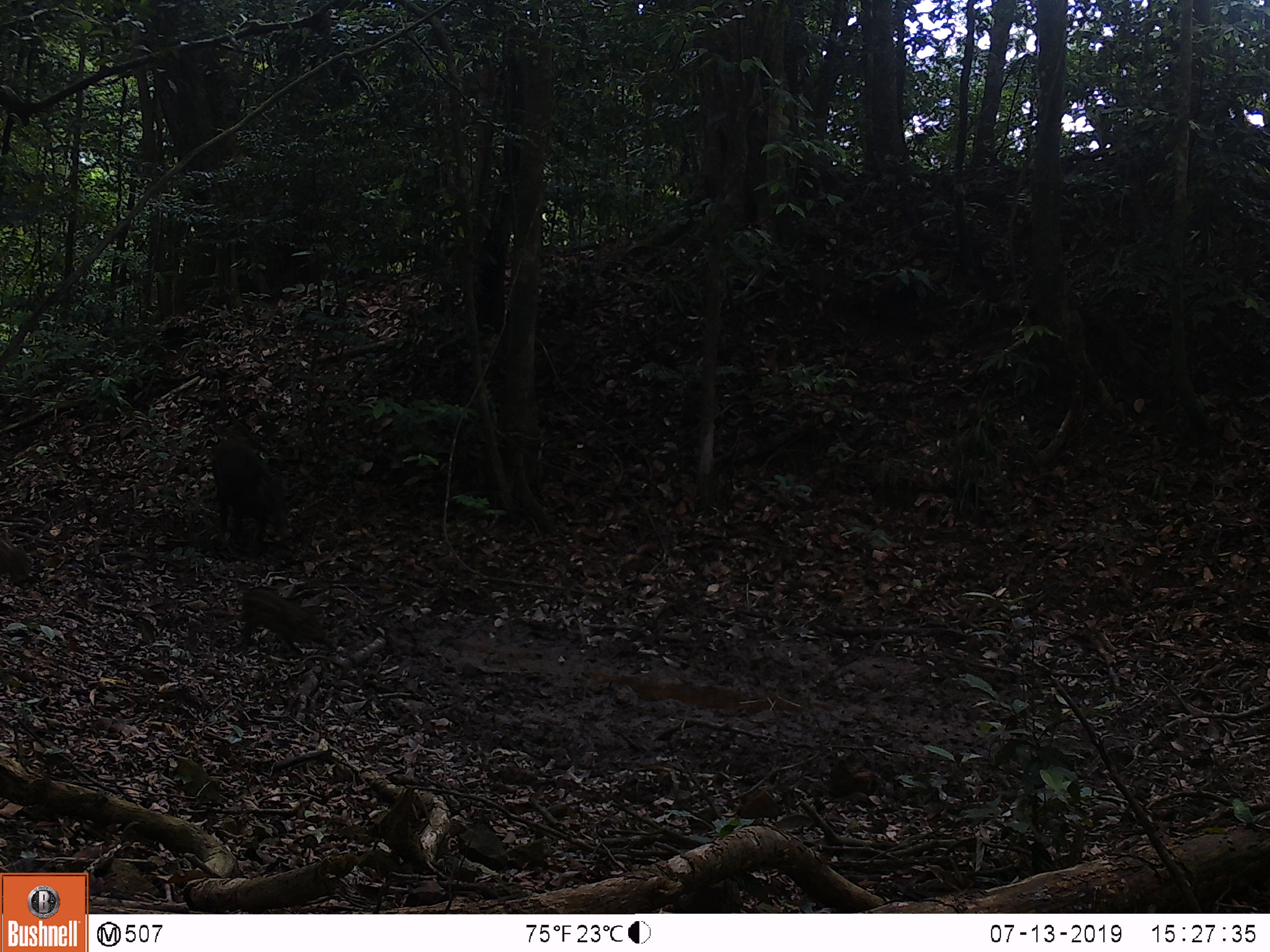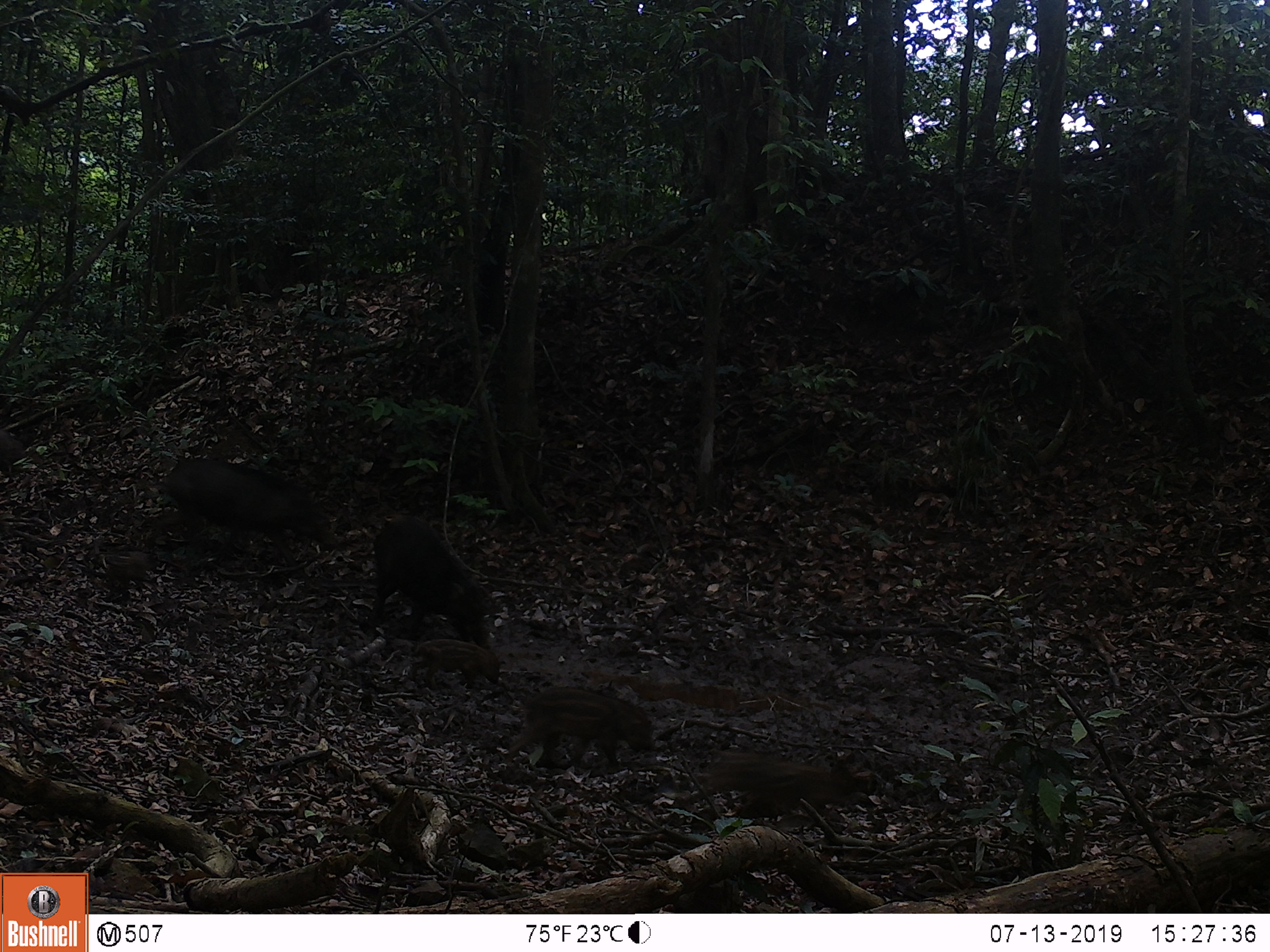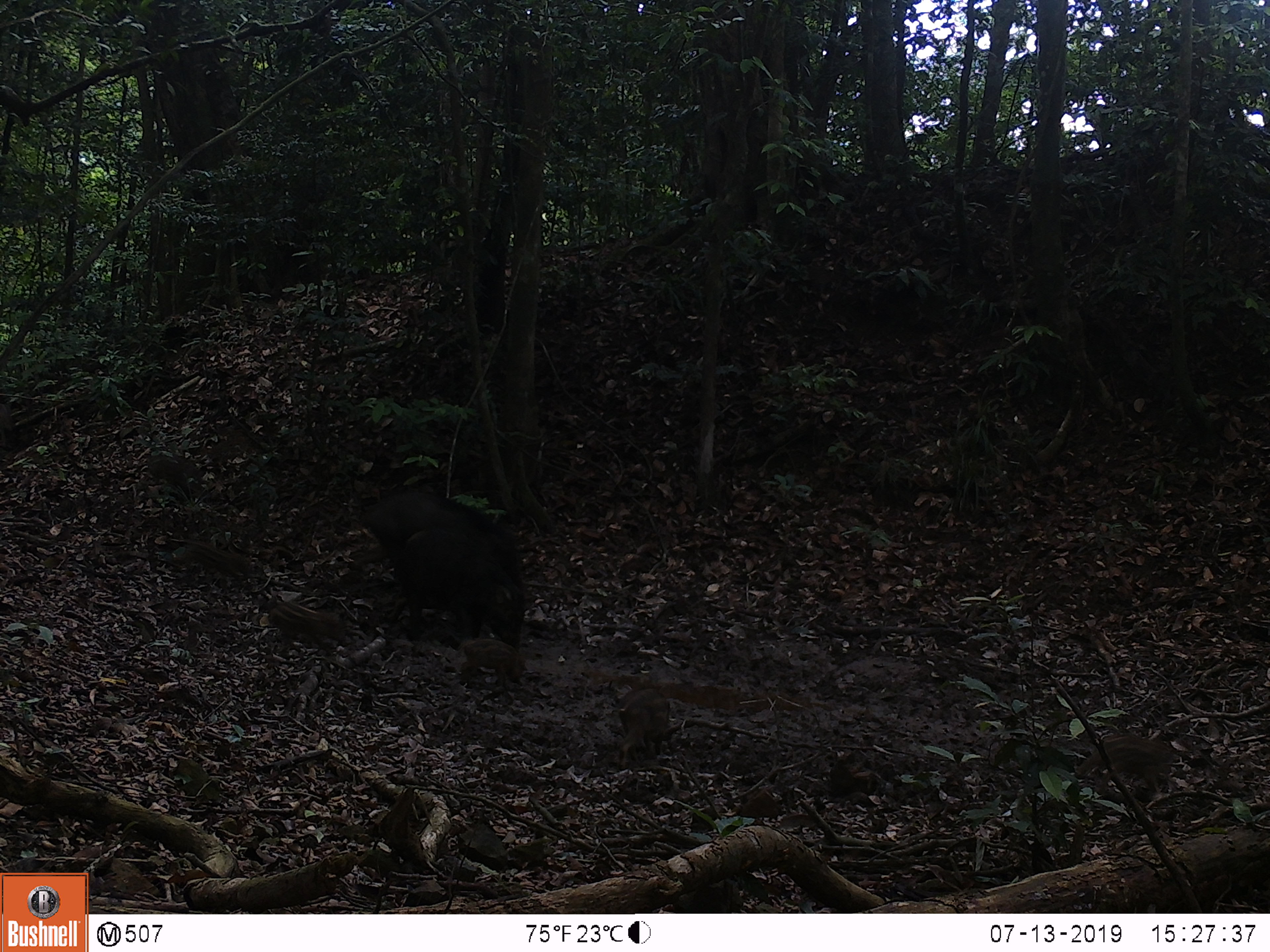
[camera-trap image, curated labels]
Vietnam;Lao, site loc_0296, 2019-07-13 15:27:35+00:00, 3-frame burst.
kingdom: Animalia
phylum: Chordata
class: Mammalia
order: Artiodactyla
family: Suidae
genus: Sus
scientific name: Sus scrofa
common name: eurasian wild pig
Eurasian wild pig (Sus scrofa). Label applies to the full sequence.